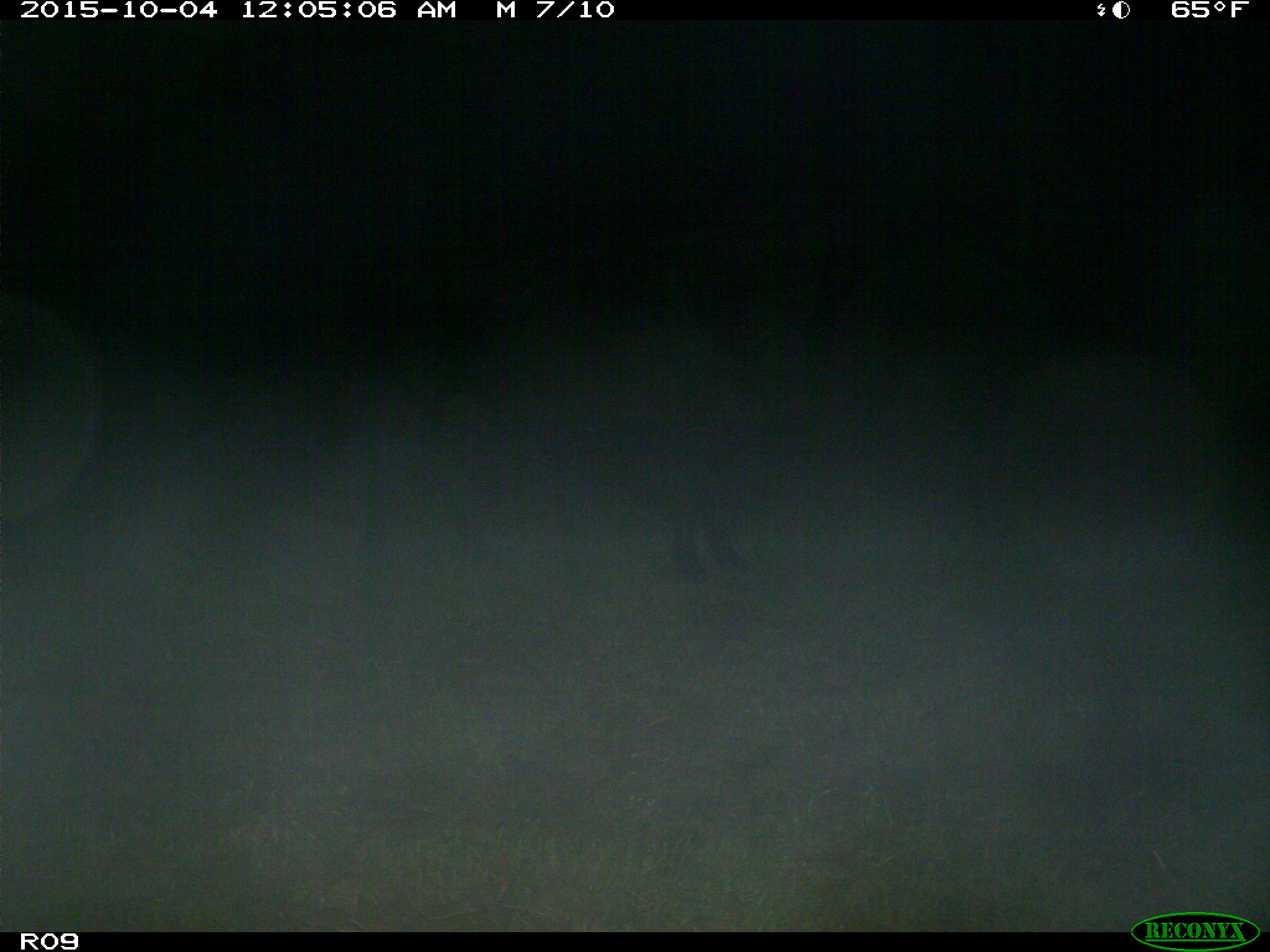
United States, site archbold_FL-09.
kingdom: Animalia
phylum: Chordata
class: Mammalia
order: Artiodactyla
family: Bovidae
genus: Bos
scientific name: Bos taurus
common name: domestic cow